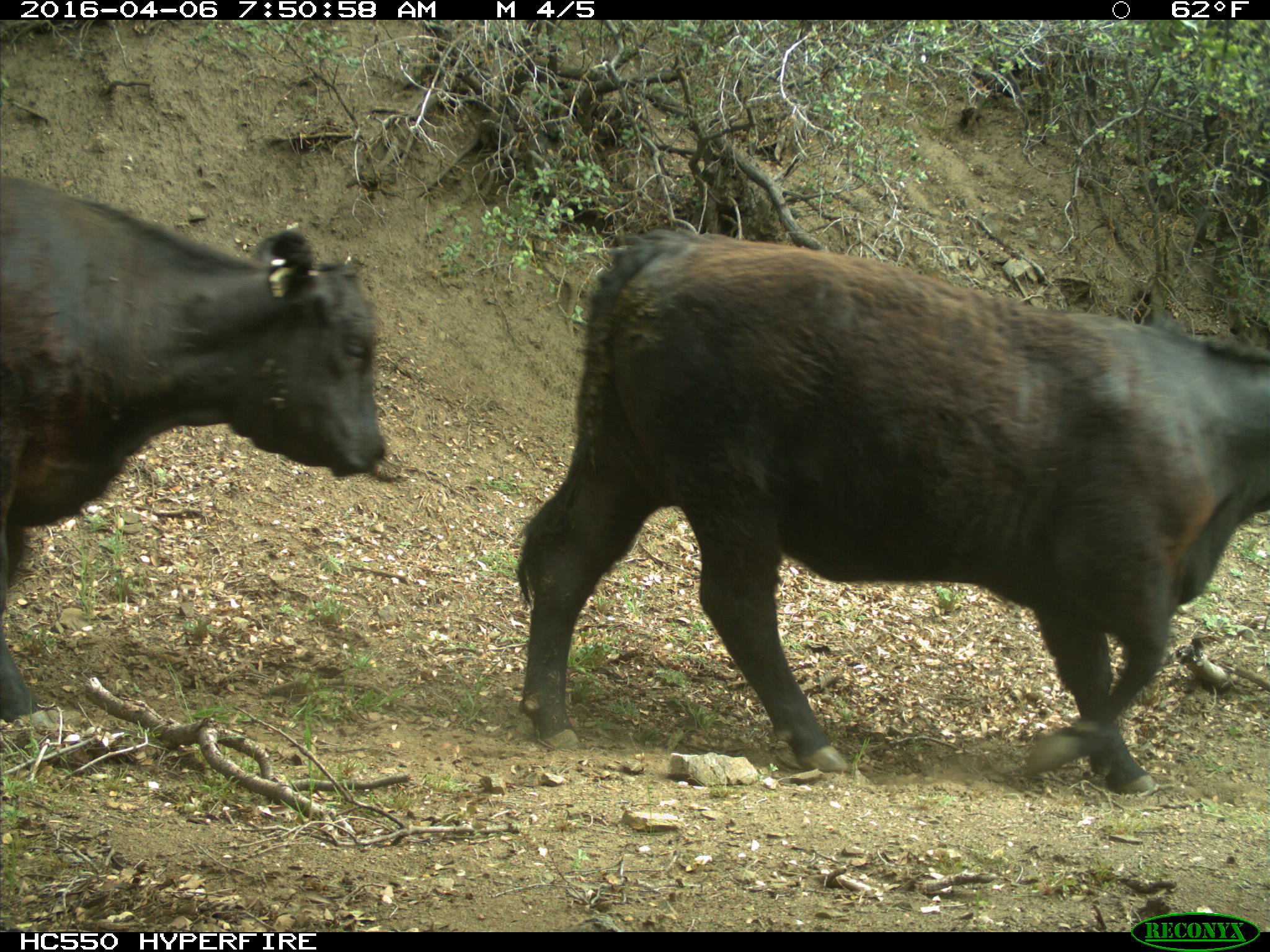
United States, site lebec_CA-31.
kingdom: Animalia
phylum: Chordata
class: Mammalia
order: Artiodactyla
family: Bovidae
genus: Bos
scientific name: Bos taurus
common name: domestic cow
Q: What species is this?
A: Bos taurus (domestic cow).